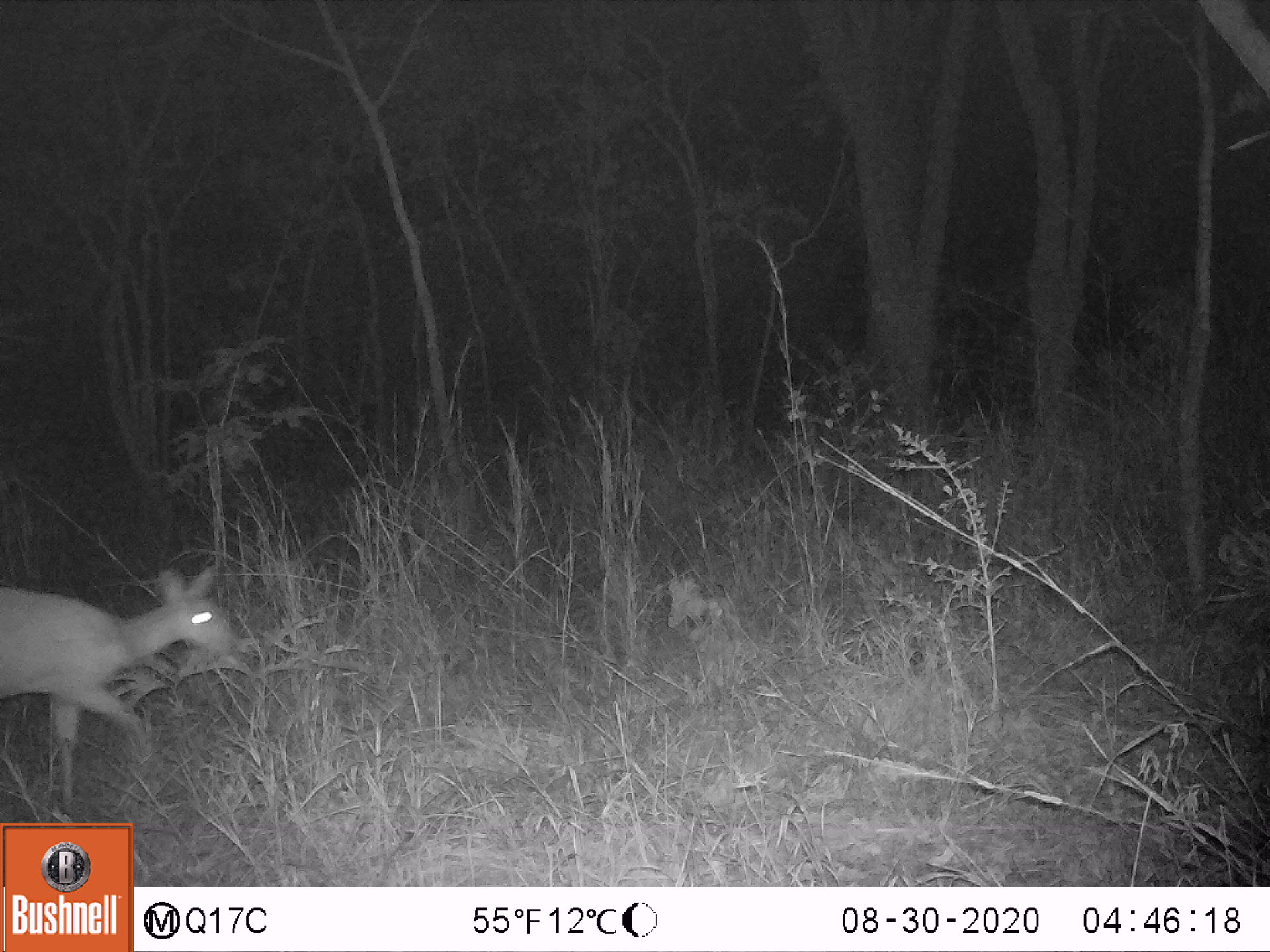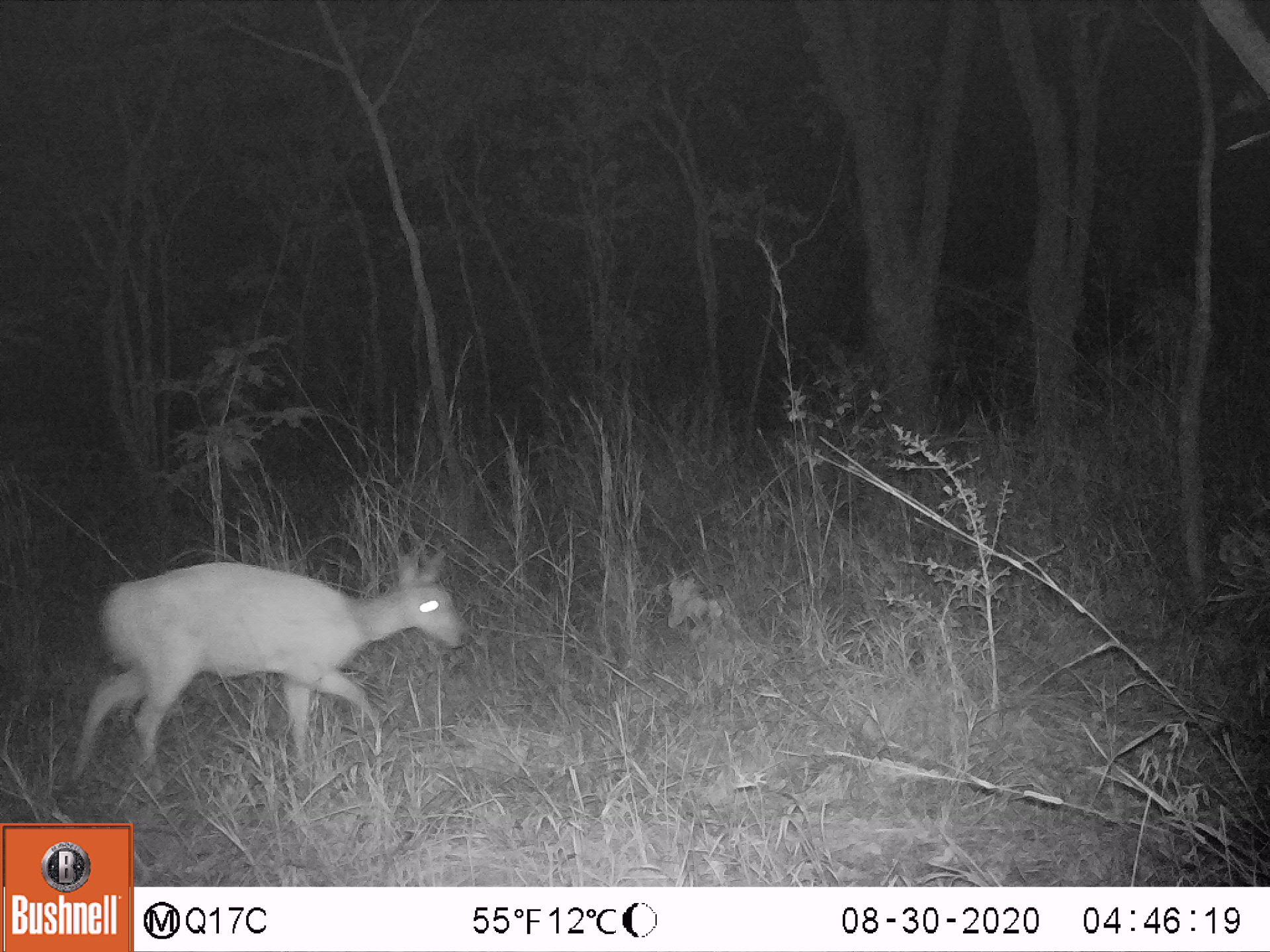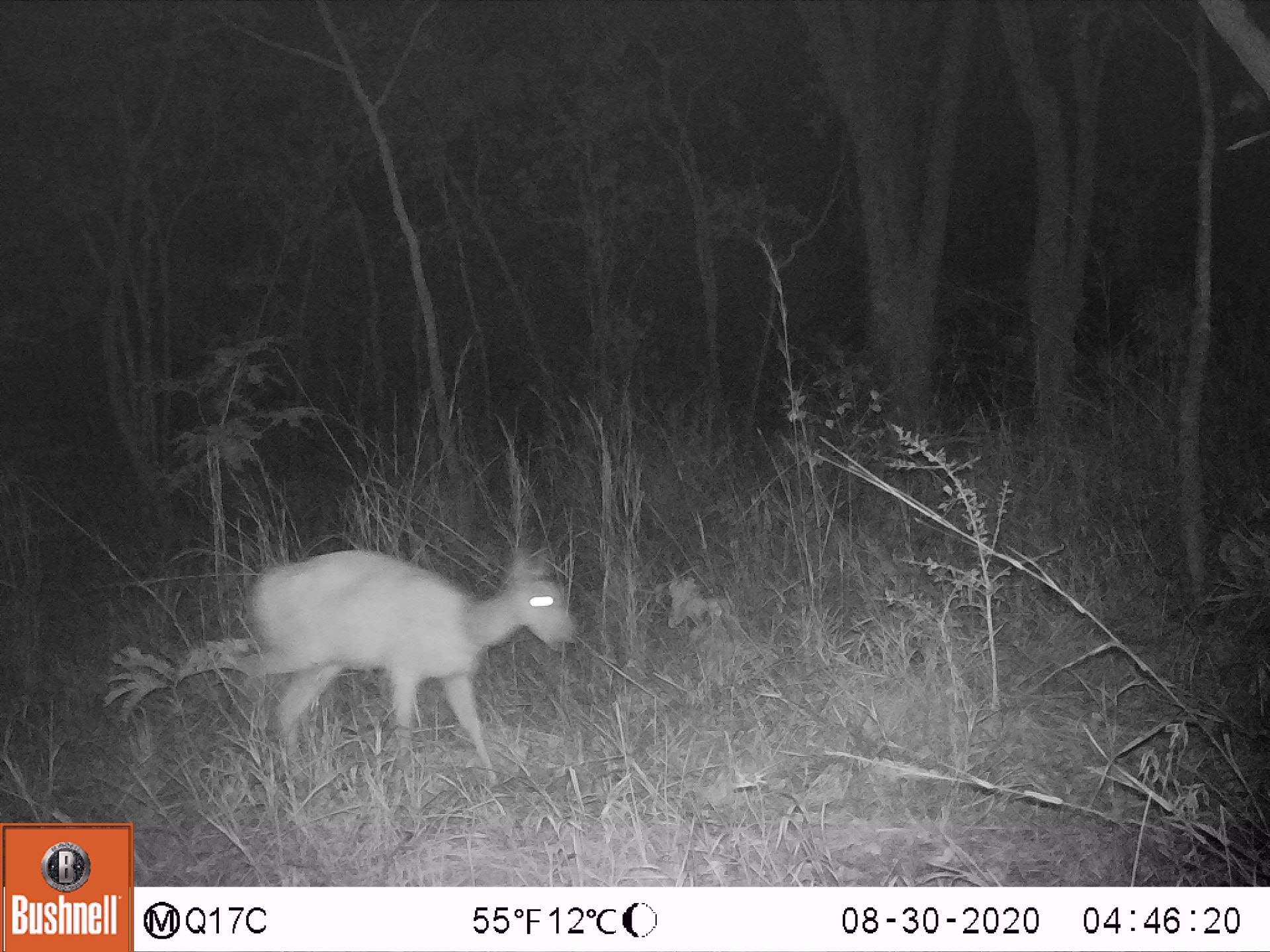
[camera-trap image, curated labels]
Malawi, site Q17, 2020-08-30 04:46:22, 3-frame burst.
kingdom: Animalia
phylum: Chordata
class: Mammalia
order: Artiodactyla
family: Bovidae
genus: Tragelaphus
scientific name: Tragelaphus sylvaticus sylvaticus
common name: cape bushbuck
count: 1